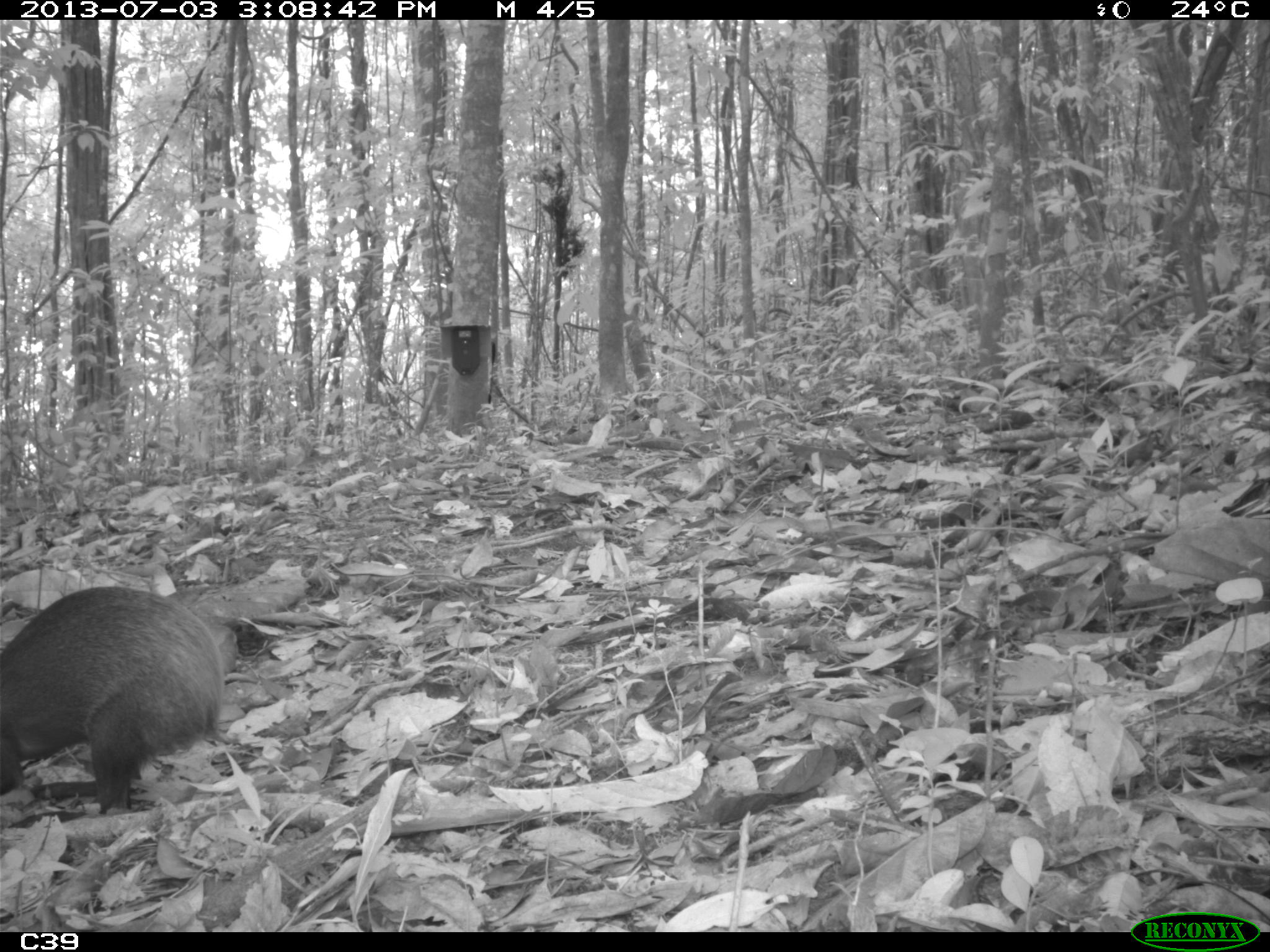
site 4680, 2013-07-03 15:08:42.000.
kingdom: Animalia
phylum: Chordata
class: Mammalia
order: Rodentia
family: Dasyproctidae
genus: Dasyprocta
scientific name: Dasyprocta leporina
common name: red-rumped agouti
Dasyprocta leporina (red-rumped agouti), count 1, age adult.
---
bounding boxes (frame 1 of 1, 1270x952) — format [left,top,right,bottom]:
dasyprocta leporina: [0,584,225,816]